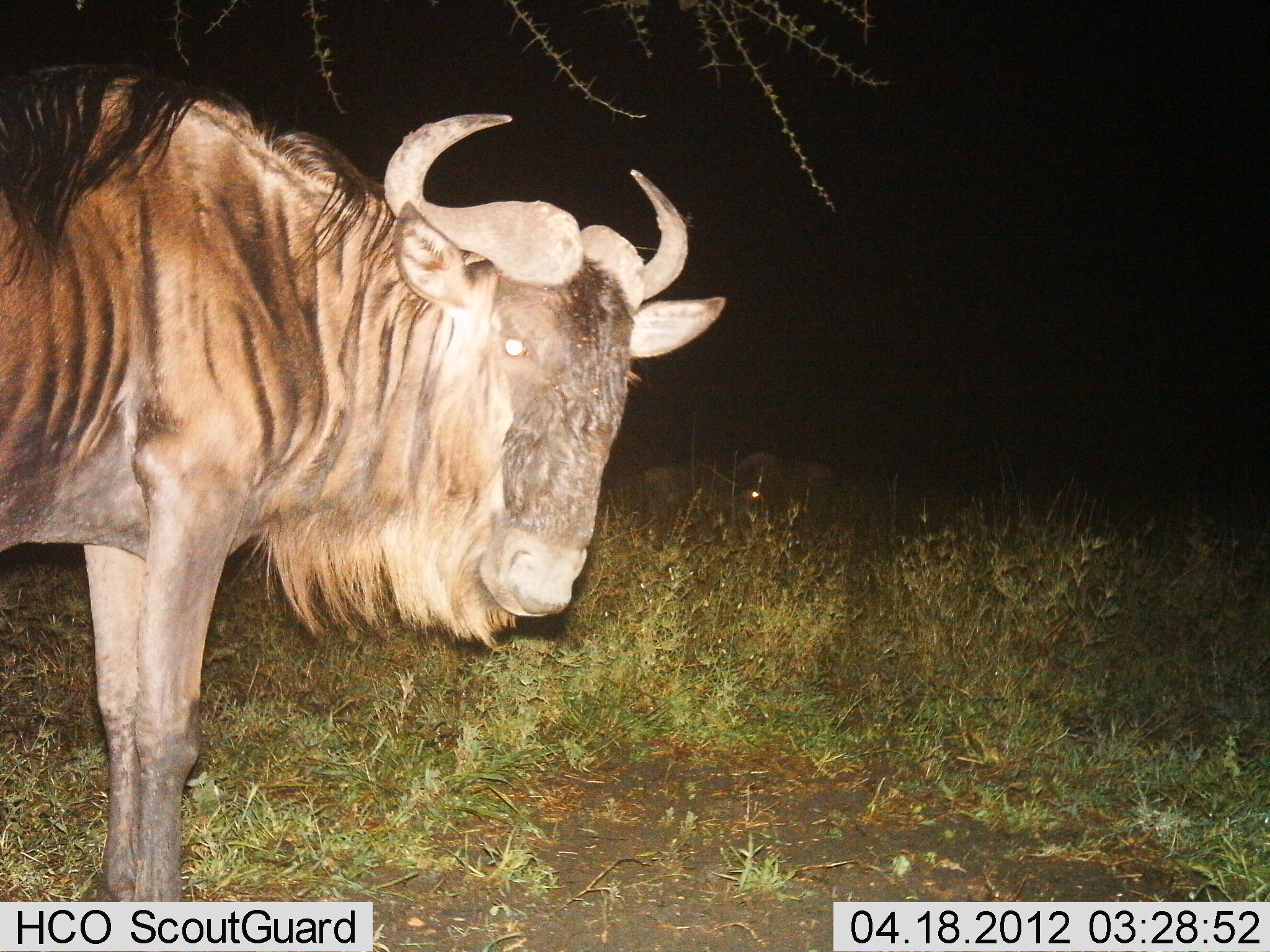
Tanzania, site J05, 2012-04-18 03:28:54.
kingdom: Animalia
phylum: Chordata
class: Mammalia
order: Artiodactyla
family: Bovidae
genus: Connochaetes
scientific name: Connochaetes taurinus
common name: blue wildebeest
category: wildebeest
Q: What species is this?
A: Wildebeest (blue wildebeest) (Connochaetes taurinus).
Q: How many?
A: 1.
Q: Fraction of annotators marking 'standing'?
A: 100%.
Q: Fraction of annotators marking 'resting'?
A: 11%.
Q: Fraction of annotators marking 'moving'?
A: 0%.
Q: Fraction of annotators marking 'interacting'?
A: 0%.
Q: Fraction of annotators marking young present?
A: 0%.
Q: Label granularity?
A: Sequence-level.